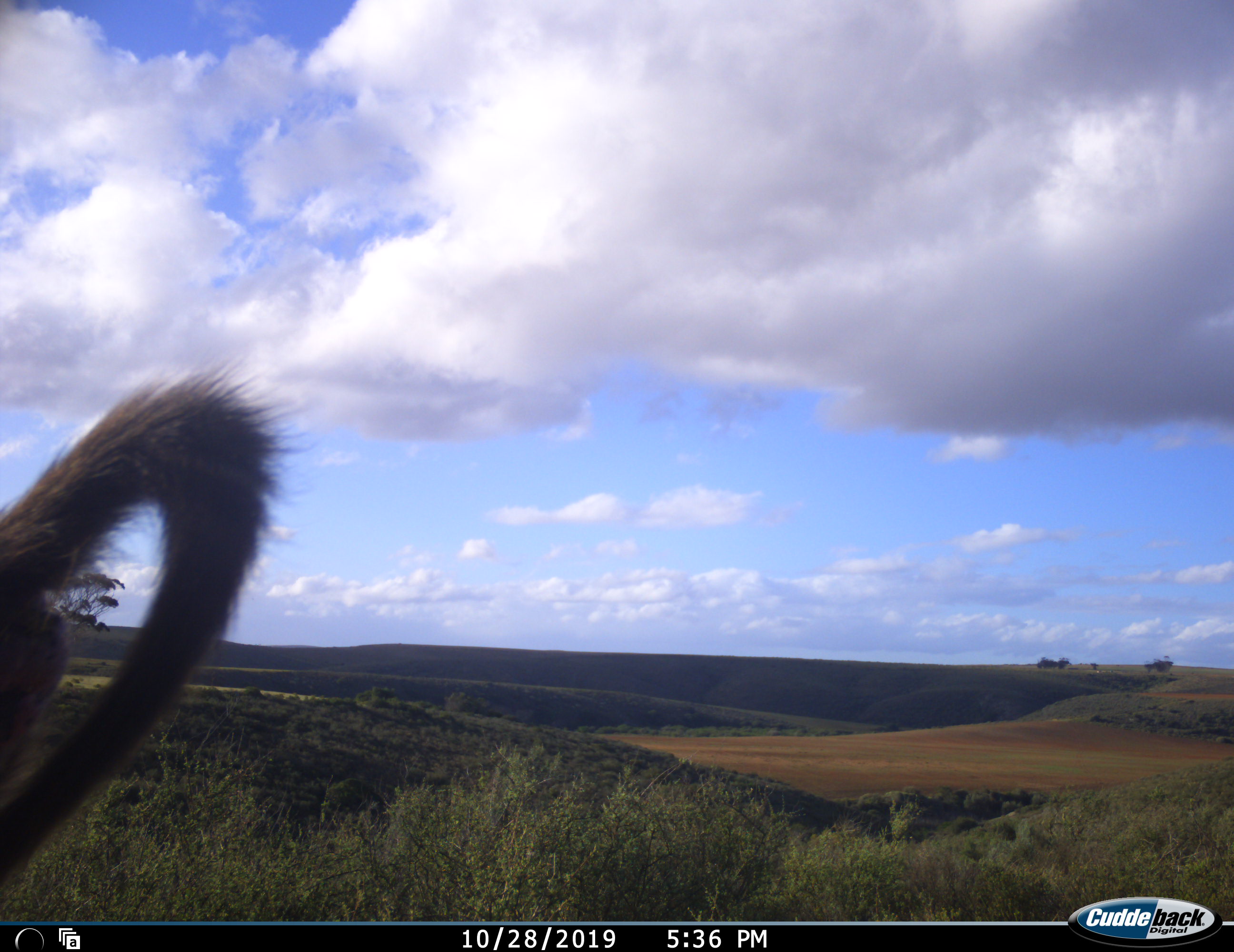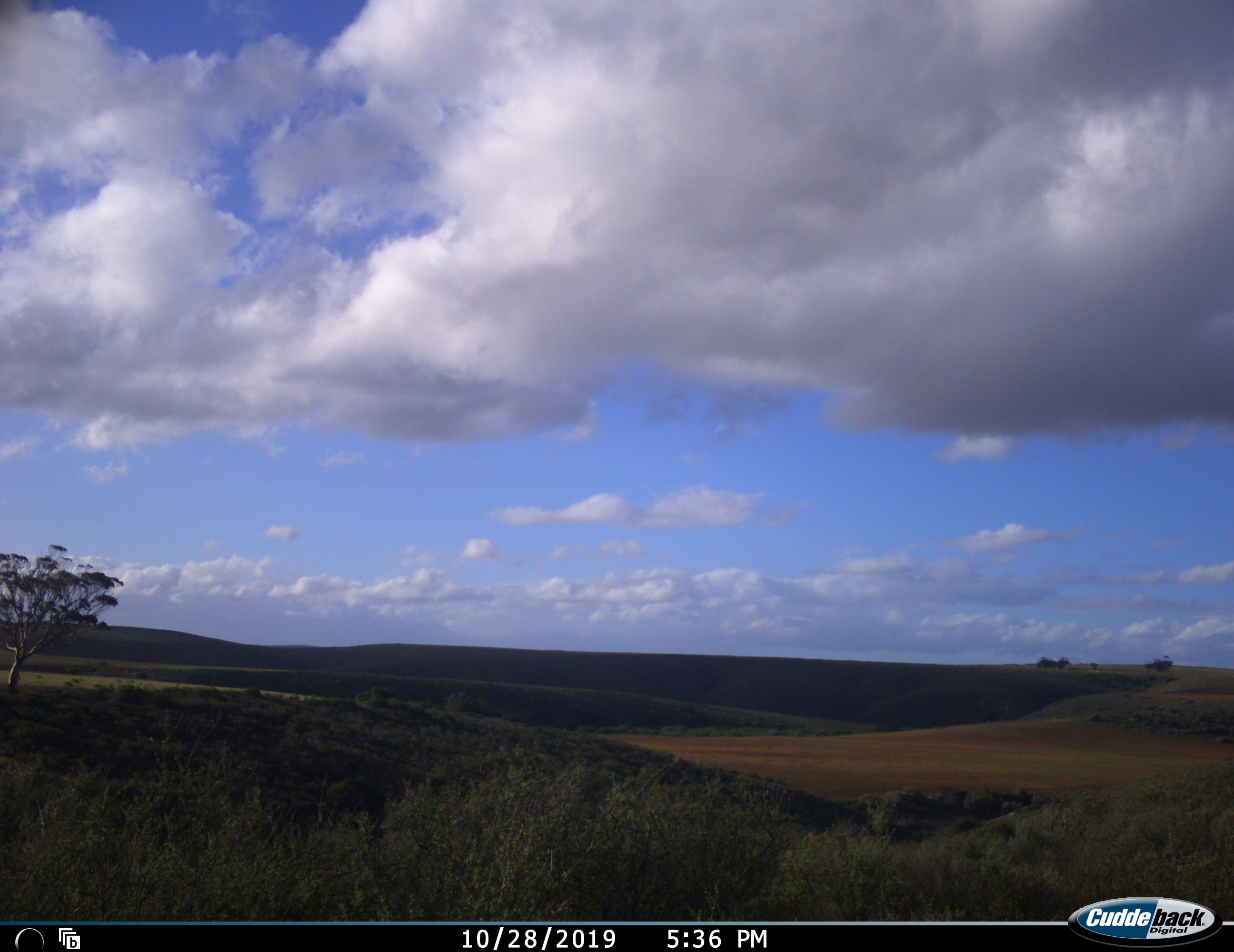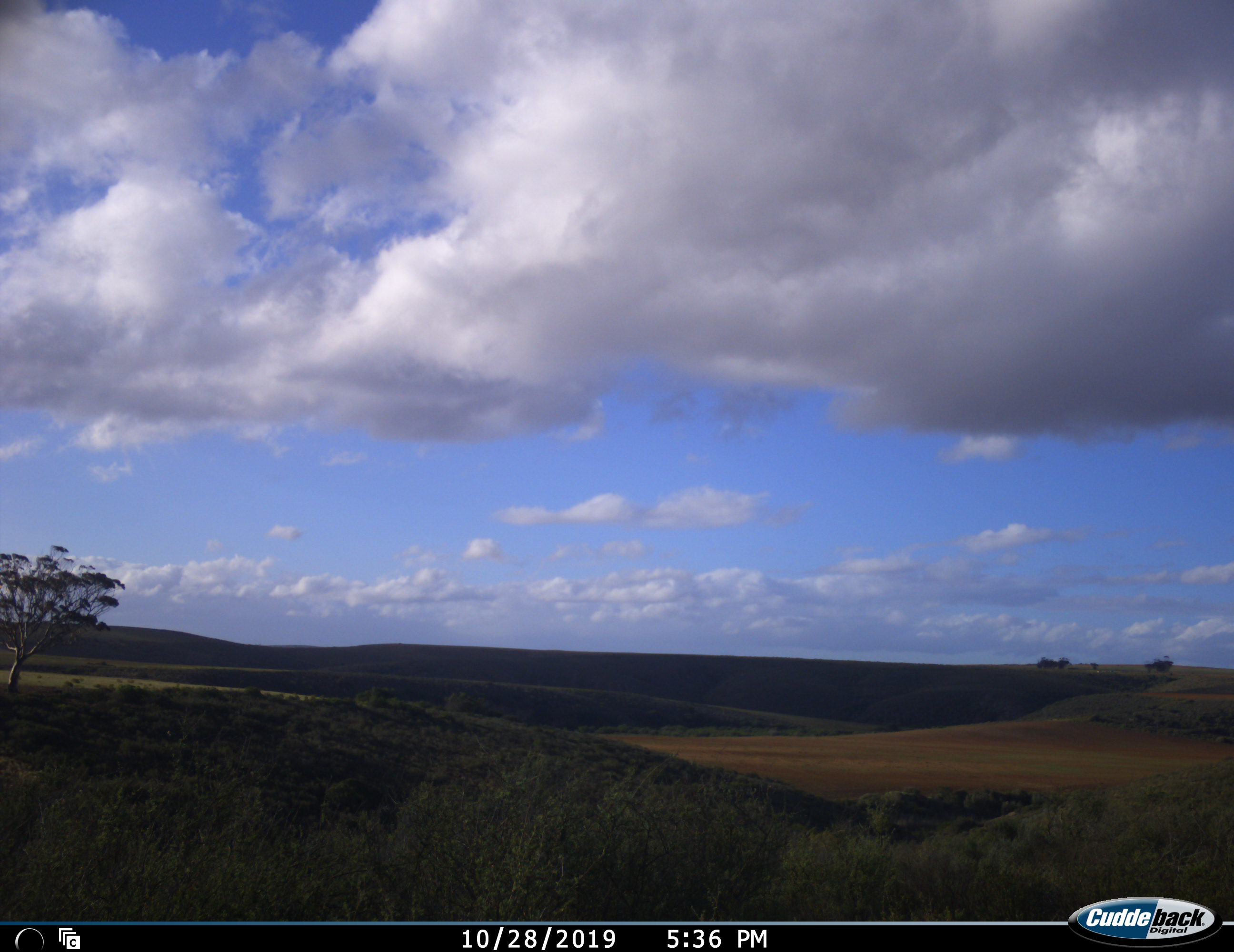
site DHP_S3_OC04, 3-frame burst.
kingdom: Animalia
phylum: Chordata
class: Mammalia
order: Primates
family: Cercopithecidae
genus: Papio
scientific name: Papio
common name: baboon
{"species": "baboon (Papio)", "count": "1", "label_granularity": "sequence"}